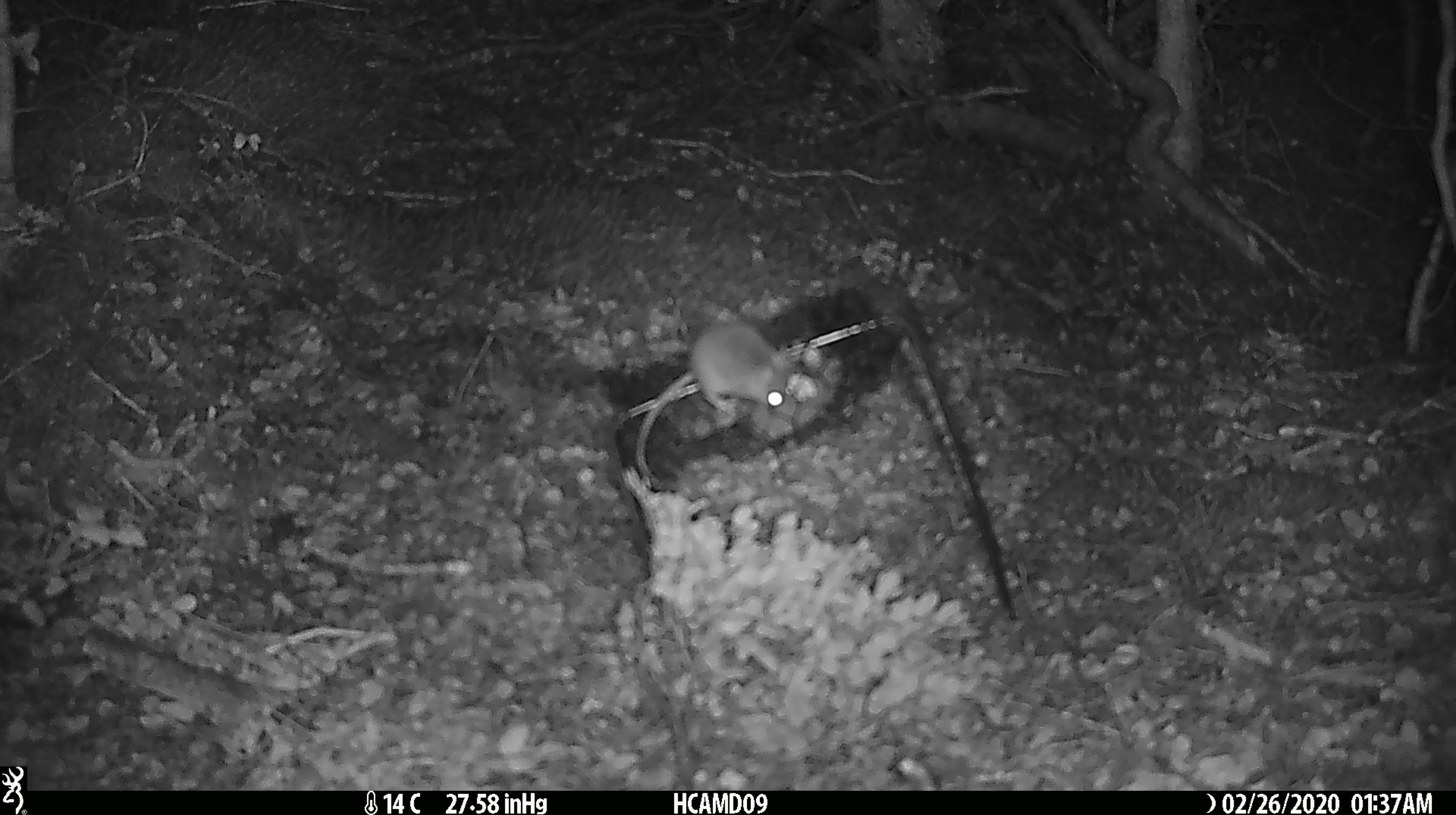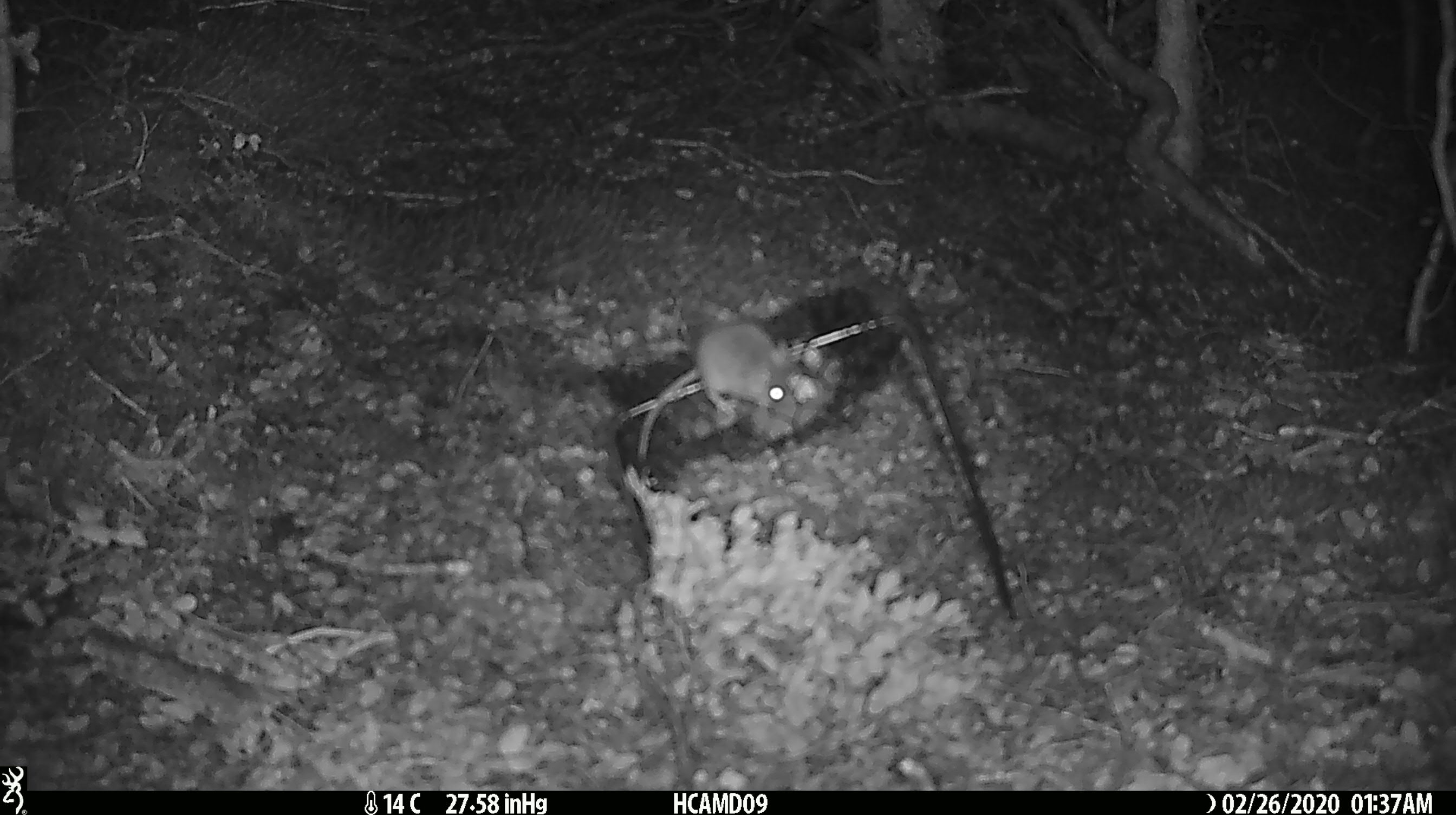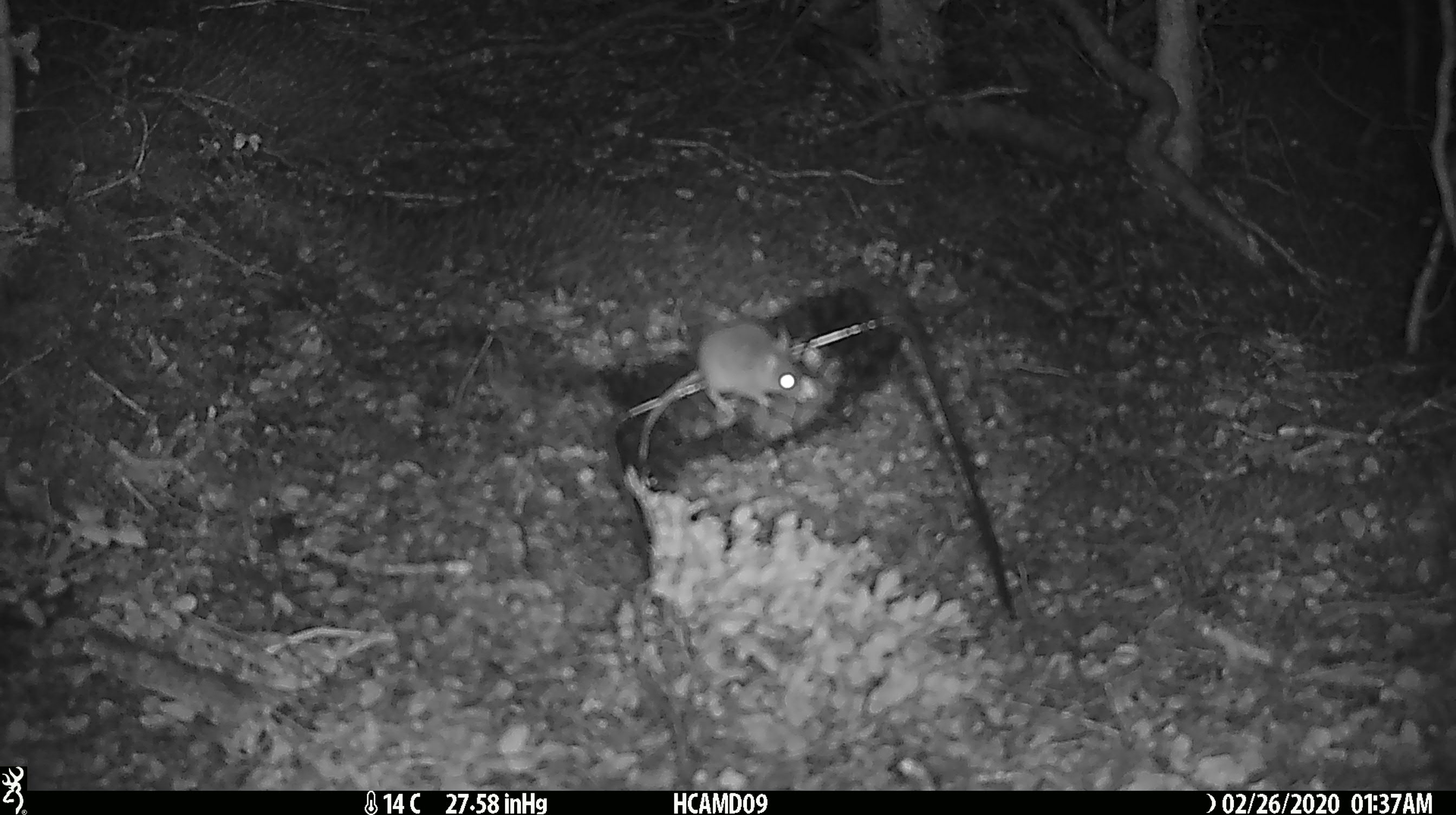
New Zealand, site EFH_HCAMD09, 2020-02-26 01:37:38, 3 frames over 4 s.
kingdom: Animalia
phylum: Chordata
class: Mammalia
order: Rodentia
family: Muridae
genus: Mus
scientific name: Mus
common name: mouse